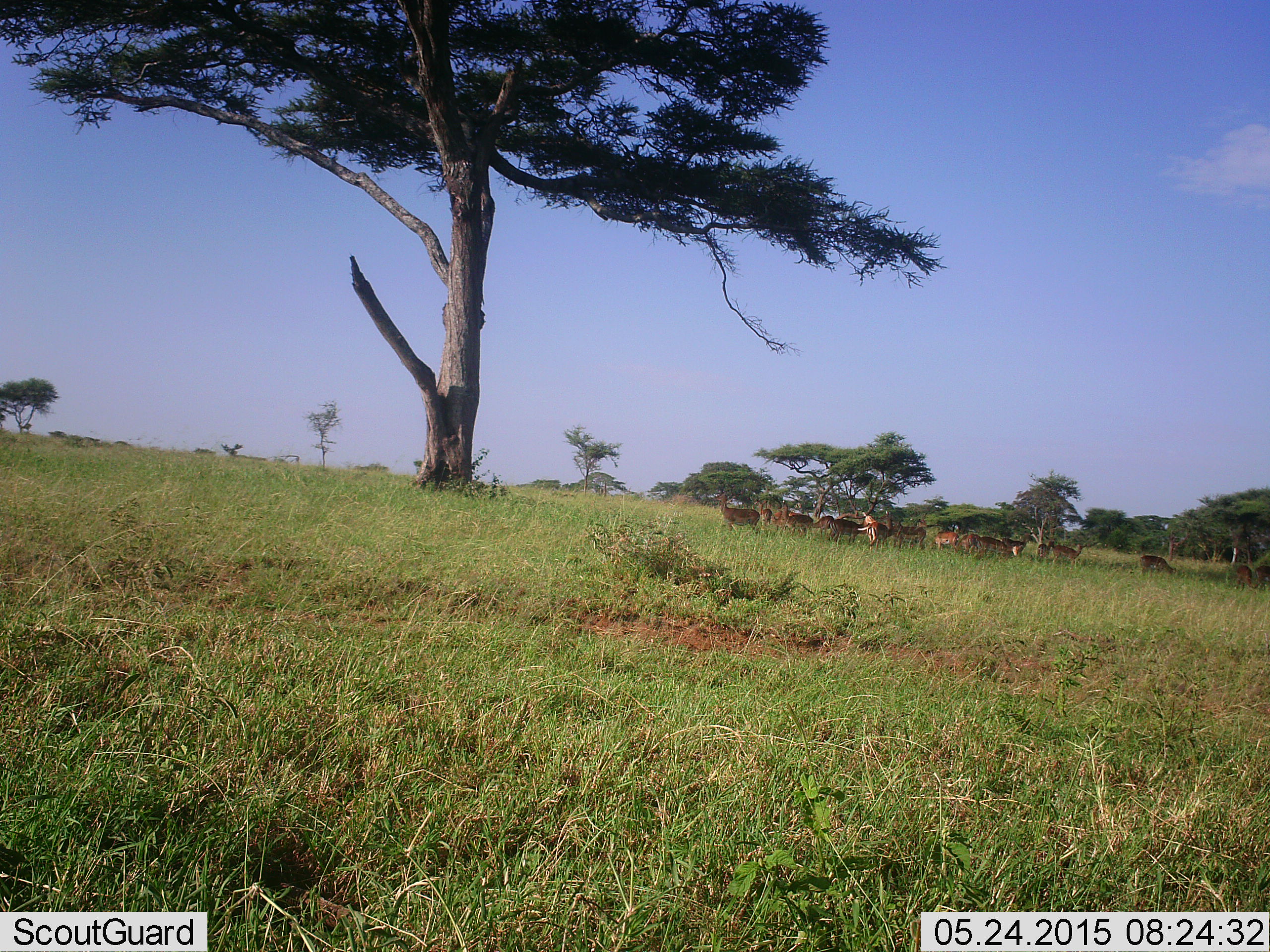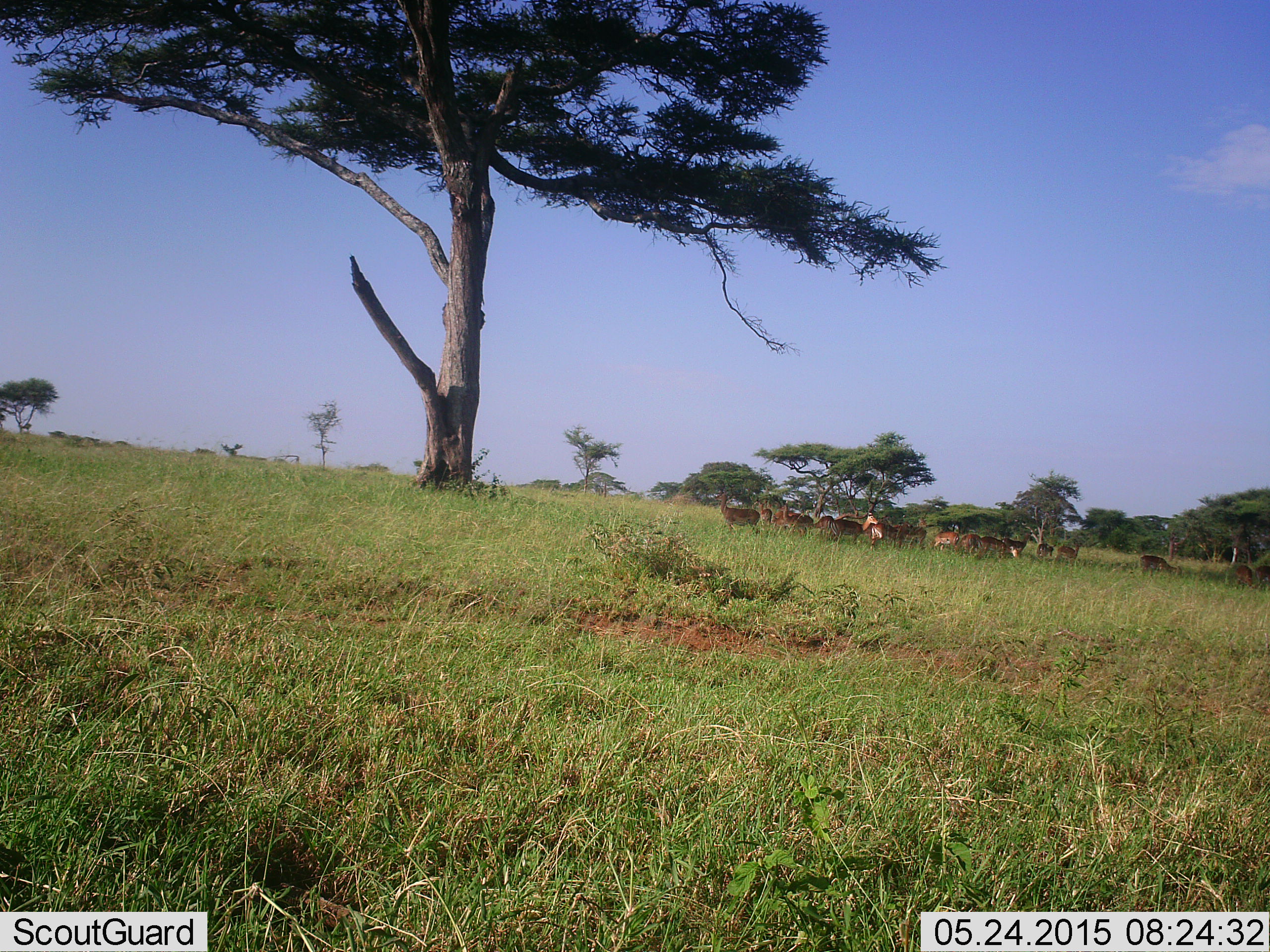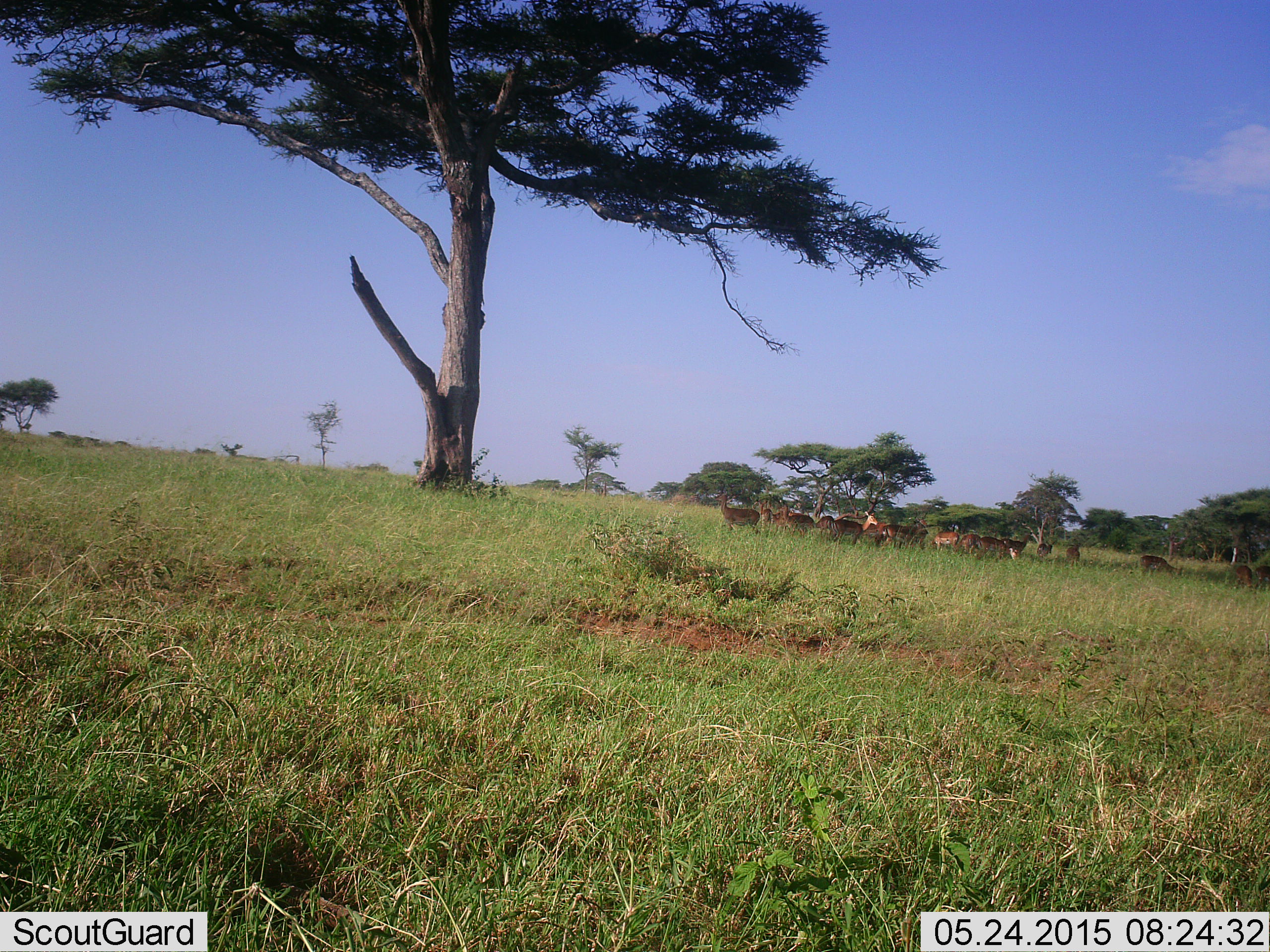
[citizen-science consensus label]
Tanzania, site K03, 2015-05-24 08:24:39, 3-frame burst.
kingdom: Animalia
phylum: Chordata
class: Mammalia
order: Artiodactyla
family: Bovidae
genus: Aepyceros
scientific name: Aepyceros melampus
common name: impala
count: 11-50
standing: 100%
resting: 12%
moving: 12%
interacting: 12%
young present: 0%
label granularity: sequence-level